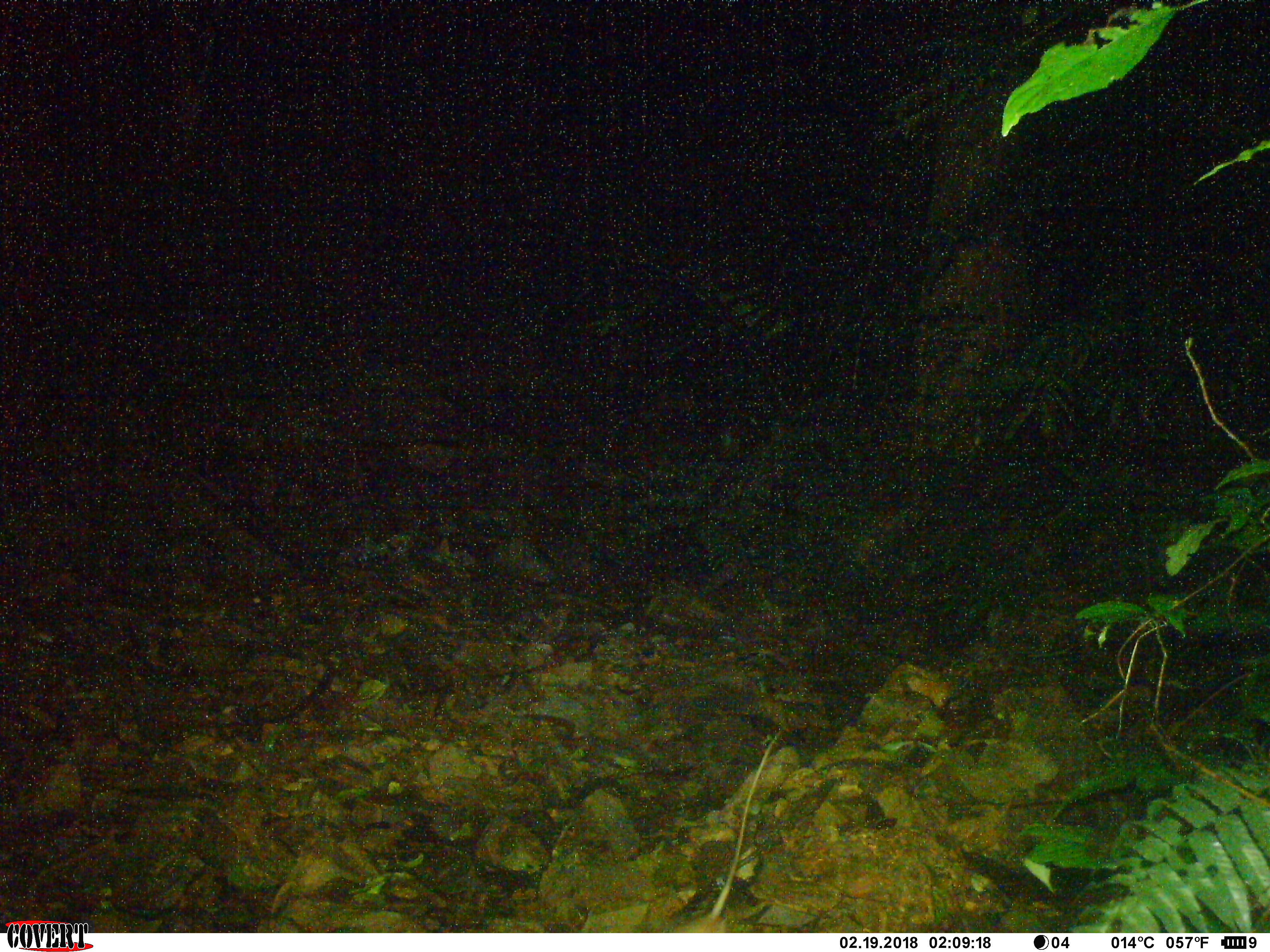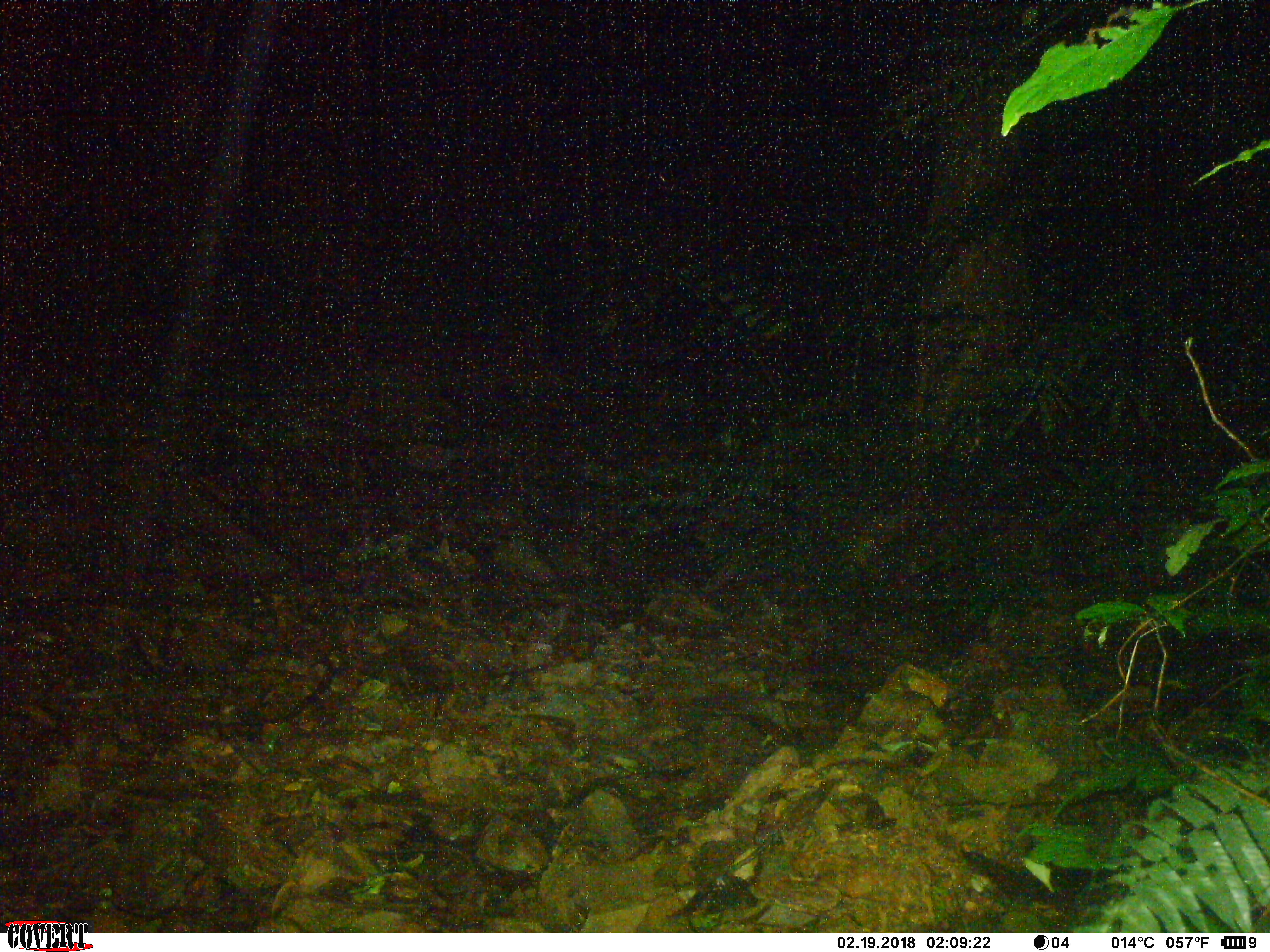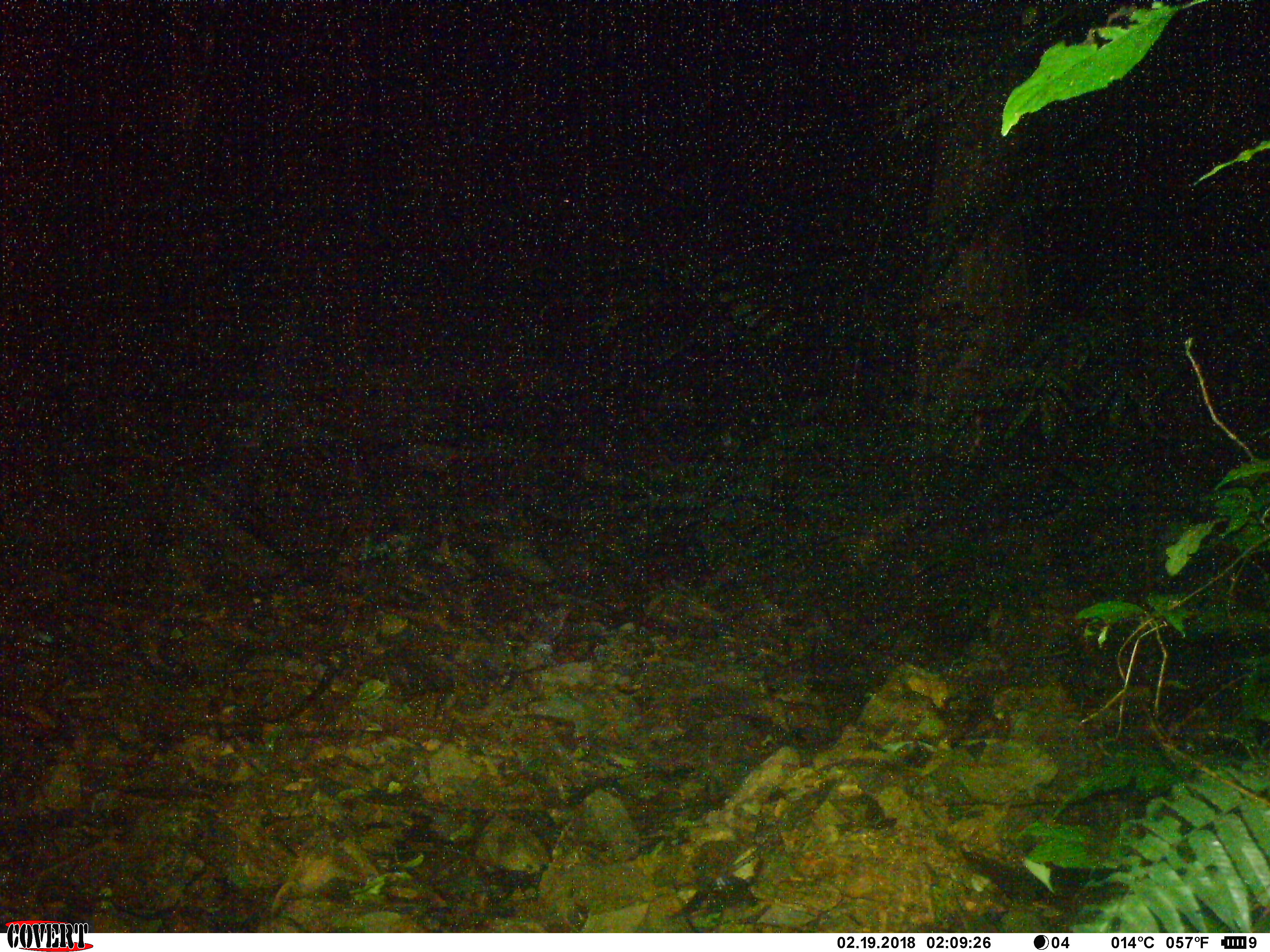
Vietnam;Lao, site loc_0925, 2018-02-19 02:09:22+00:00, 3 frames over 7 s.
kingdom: Animalia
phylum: Chordata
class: Mammalia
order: Rodentia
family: Muridae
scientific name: Muridae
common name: old-world mice and rats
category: unidentified murid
Unidentified murid (old-world mice and rats) (Muridae). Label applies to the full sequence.